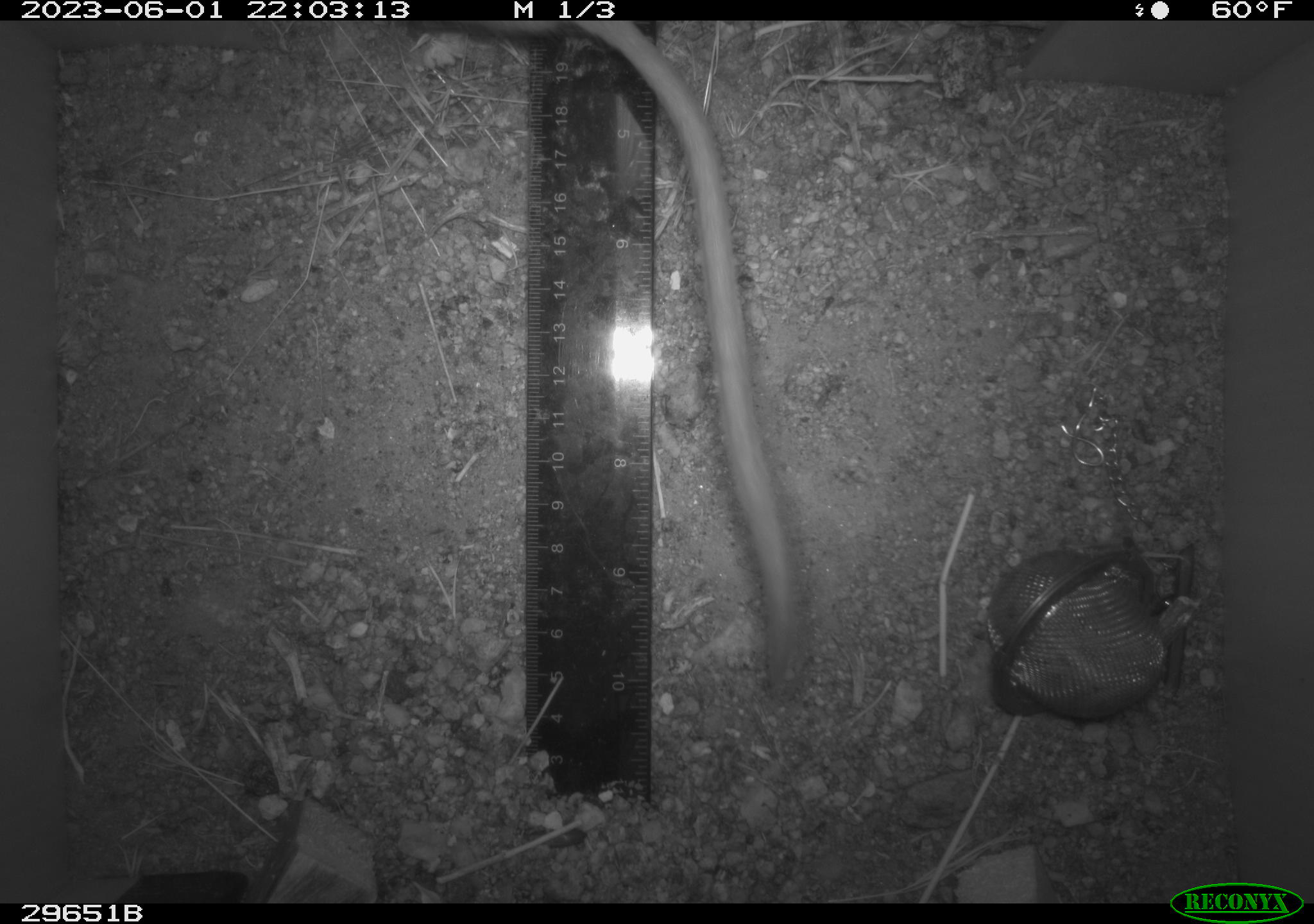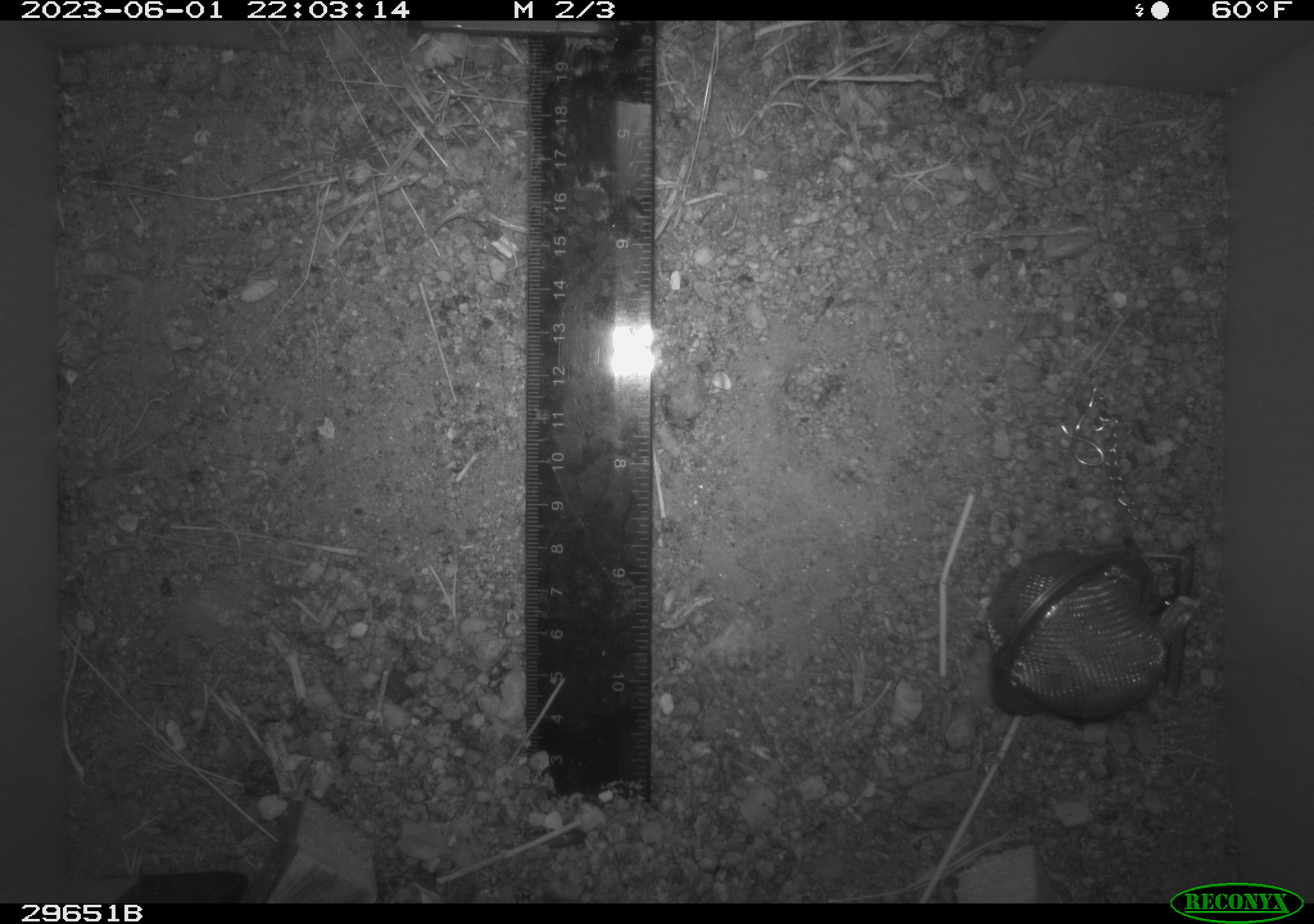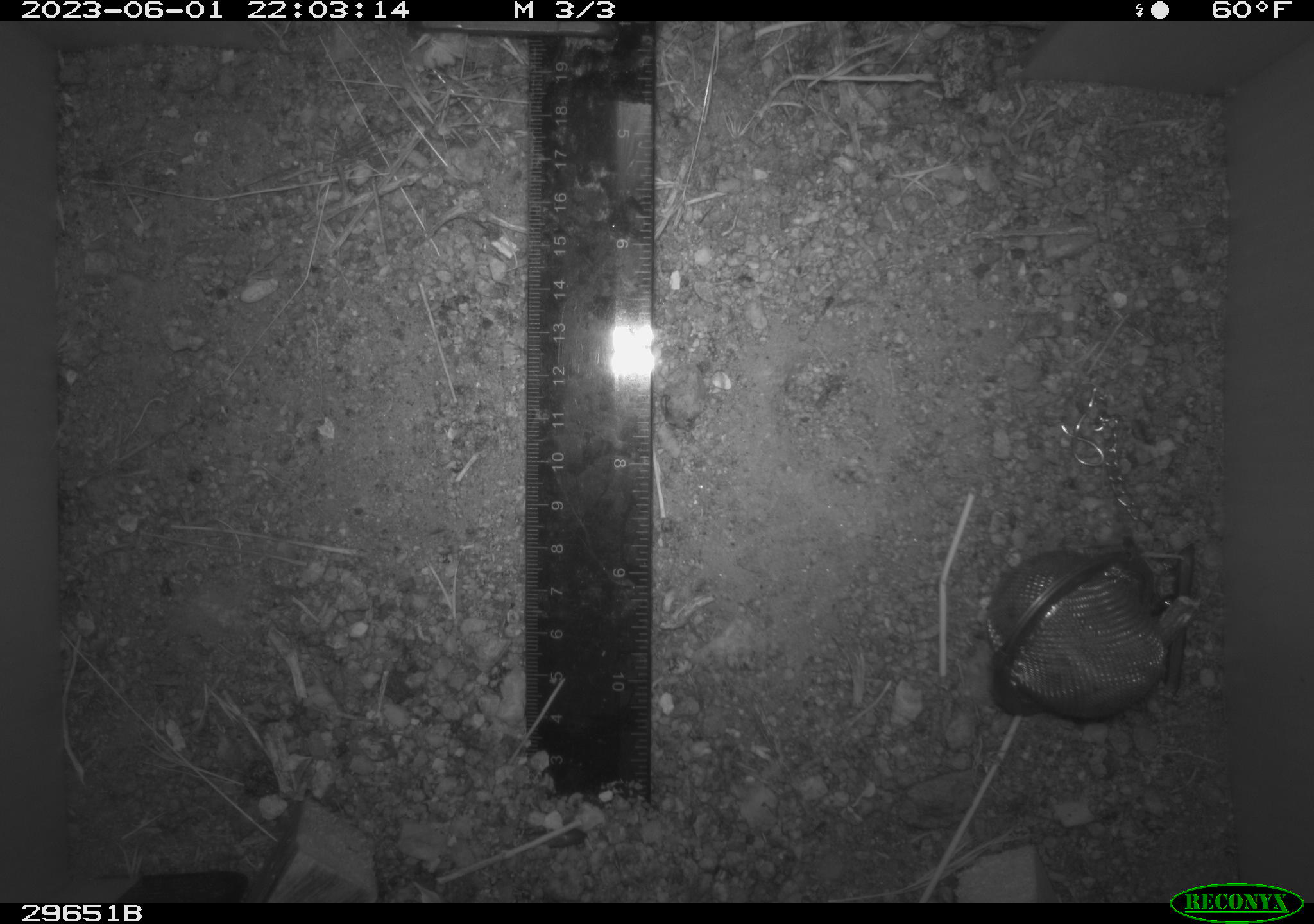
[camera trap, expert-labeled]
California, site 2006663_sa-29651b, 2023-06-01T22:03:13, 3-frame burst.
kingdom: Animalia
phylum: Chordata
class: Mammalia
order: Rodentia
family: Cricetidae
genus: Neotoma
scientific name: Neotoma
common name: pack rat or woodrat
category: neotoma species